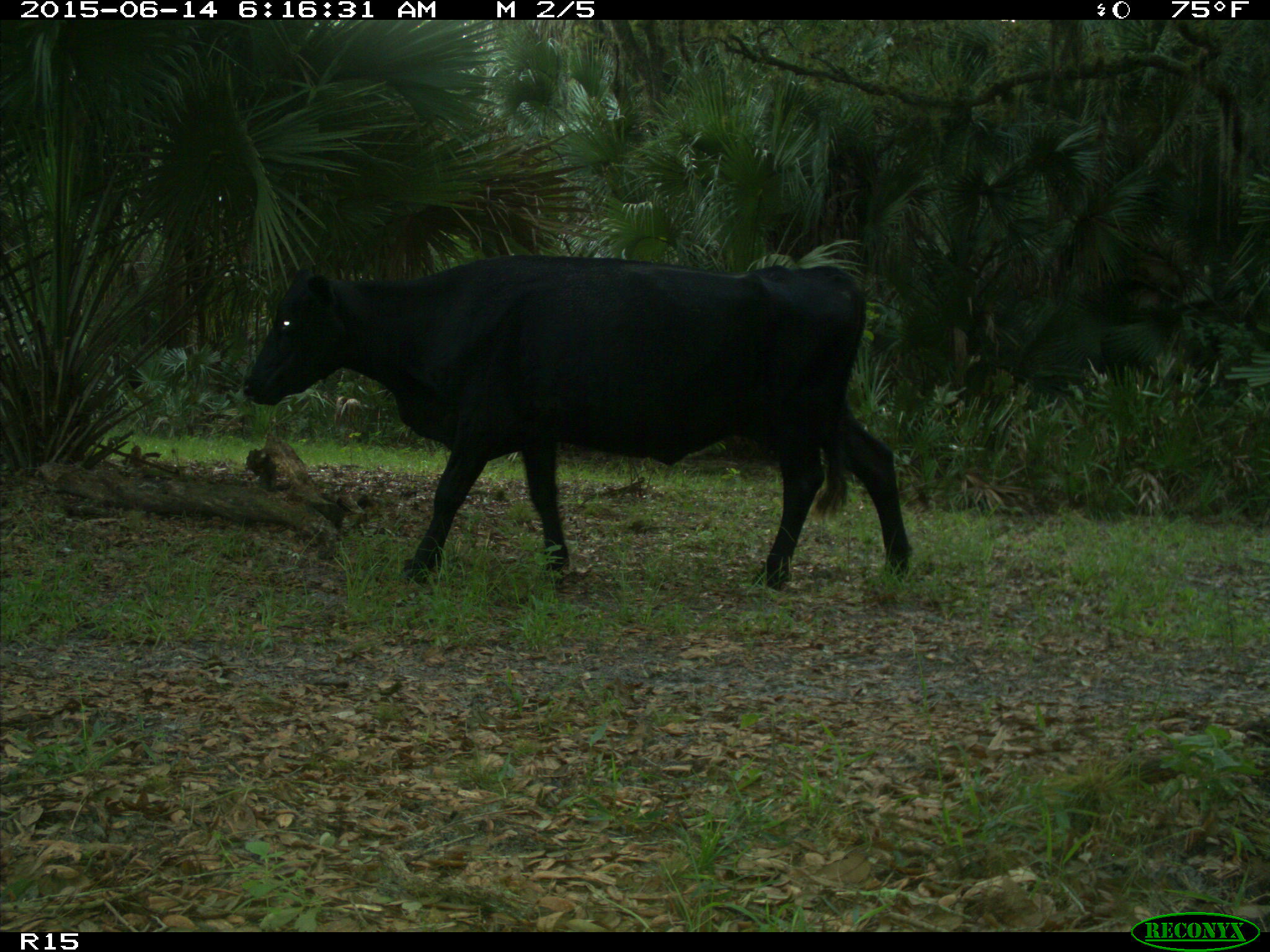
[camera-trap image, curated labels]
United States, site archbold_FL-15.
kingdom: Animalia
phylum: Chordata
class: Mammalia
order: Artiodactyla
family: Bovidae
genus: Bos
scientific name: Bos taurus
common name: domestic cow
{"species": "Bos taurus (domestic cow)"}